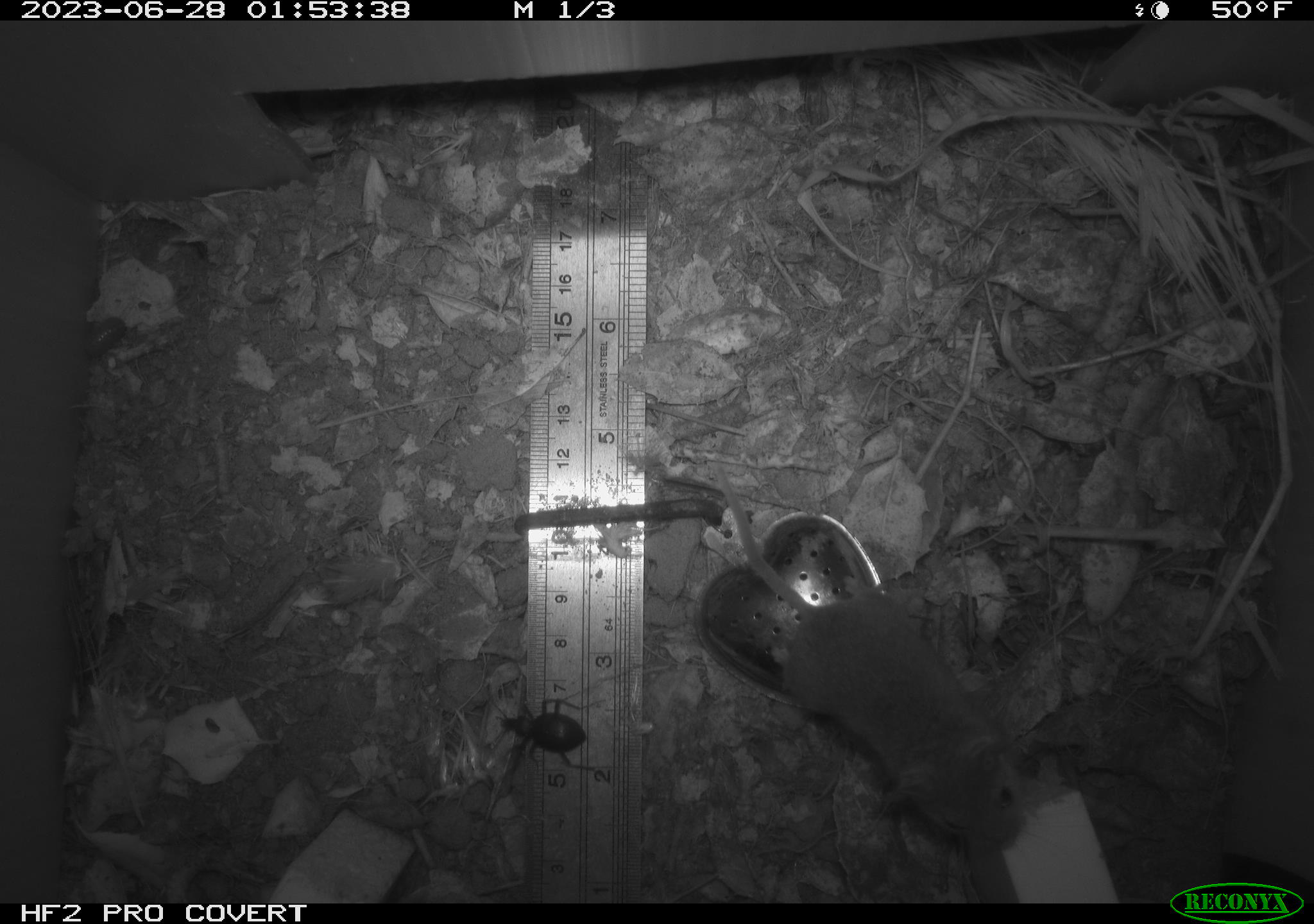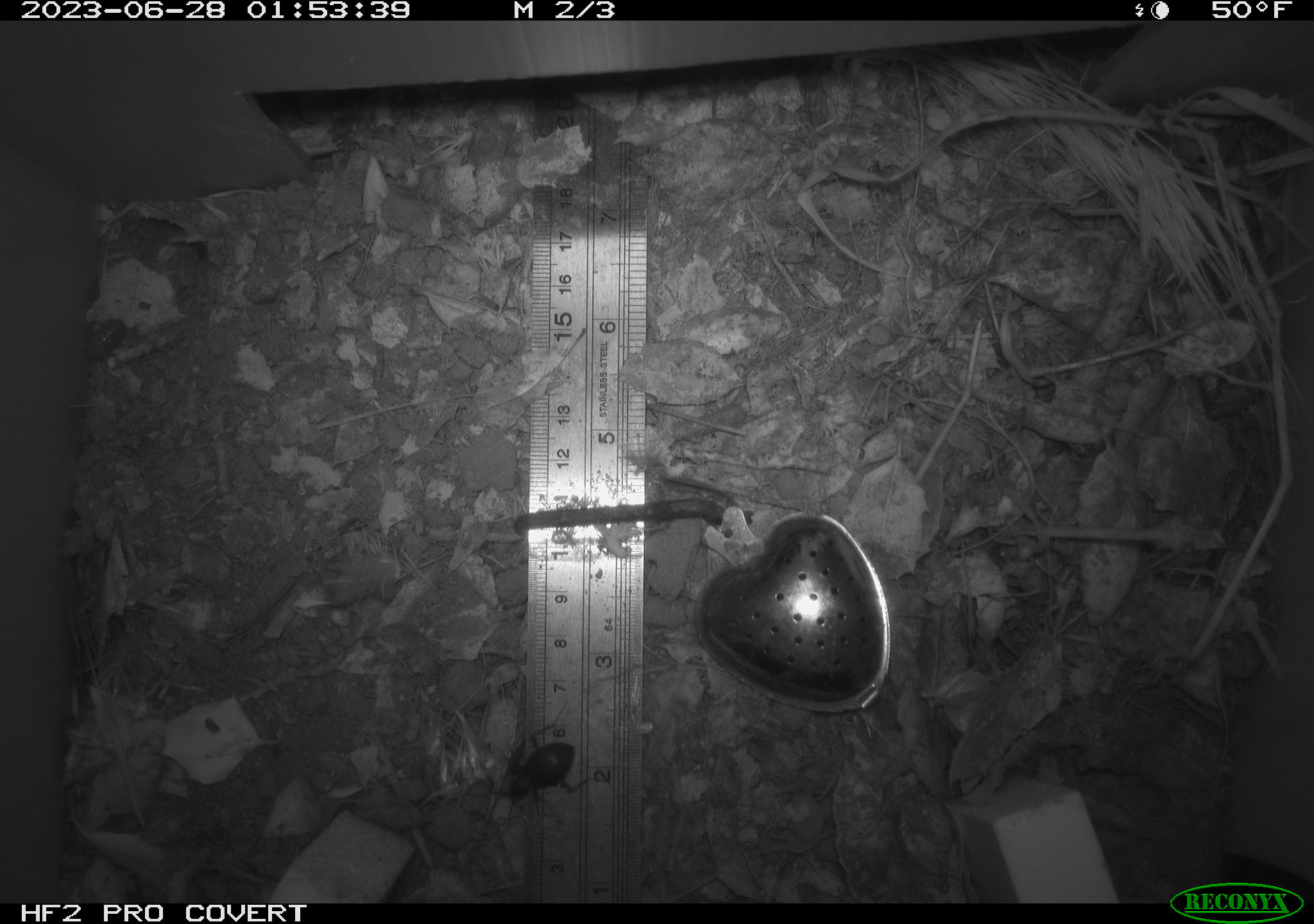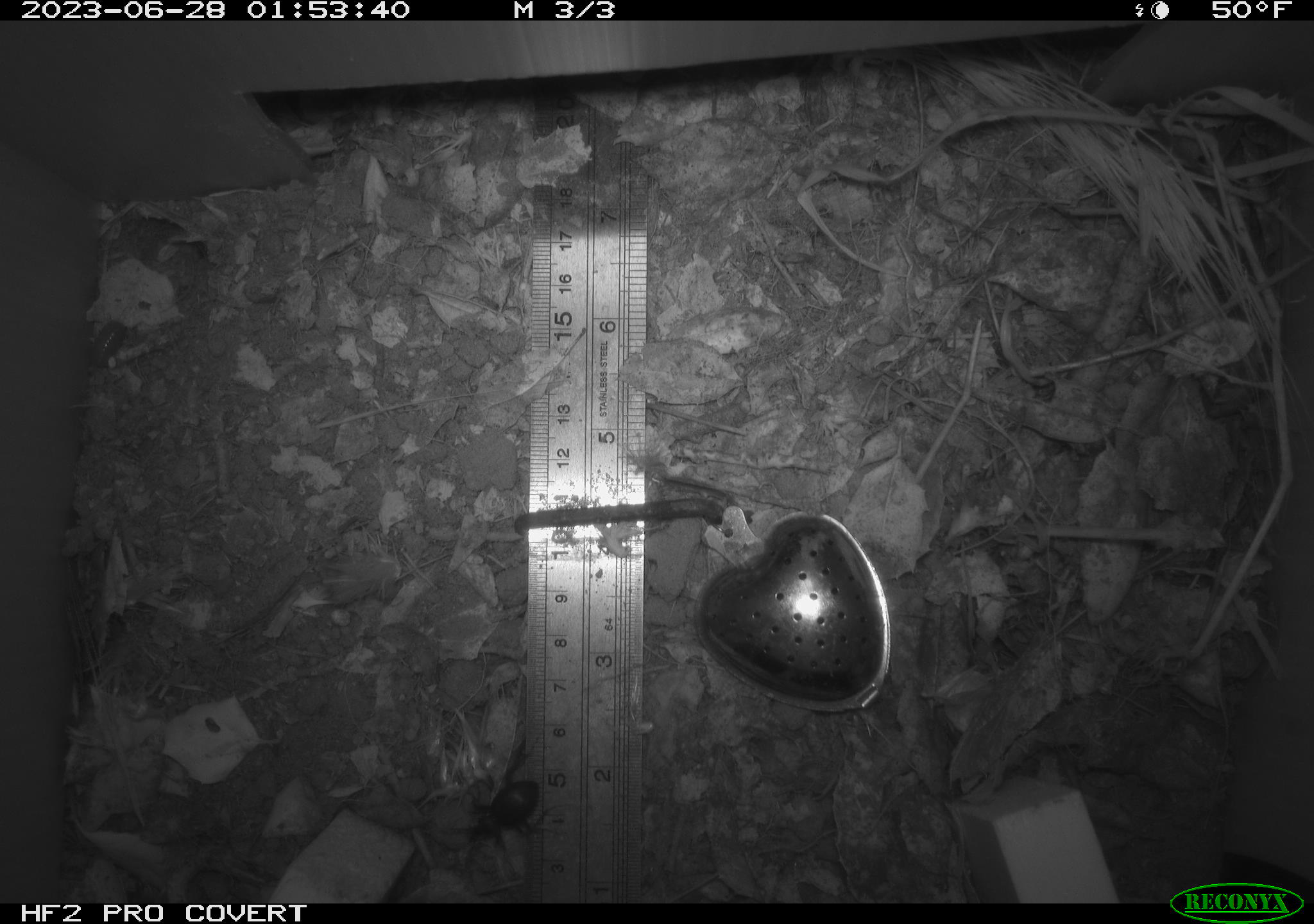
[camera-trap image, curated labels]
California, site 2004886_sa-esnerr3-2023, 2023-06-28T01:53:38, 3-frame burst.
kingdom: Animalia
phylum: Arthropoda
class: Insecta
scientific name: Insecta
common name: insect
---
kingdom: Animalia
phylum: Chordata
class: Mammalia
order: Rodentia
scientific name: Rodentia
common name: mouse species